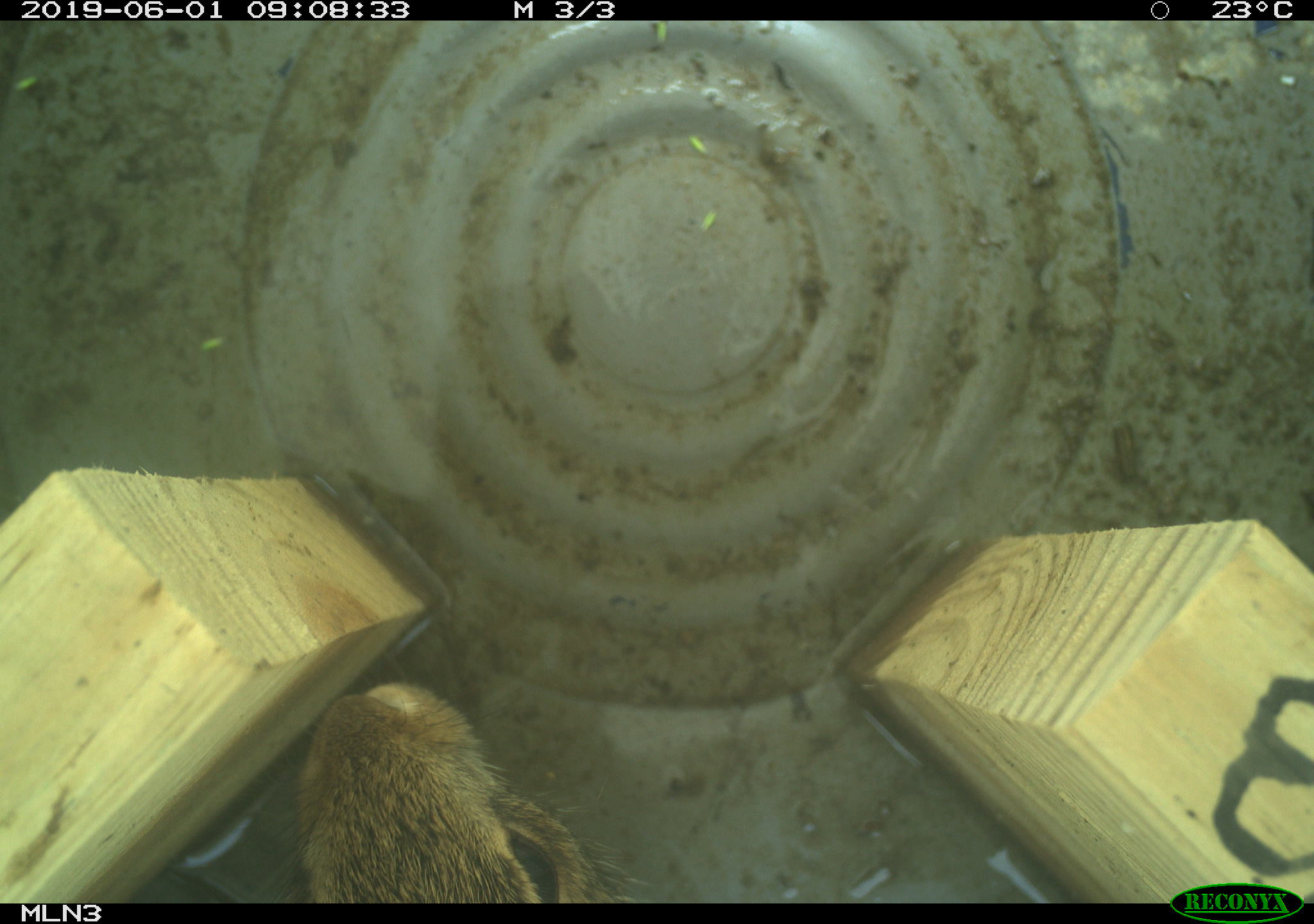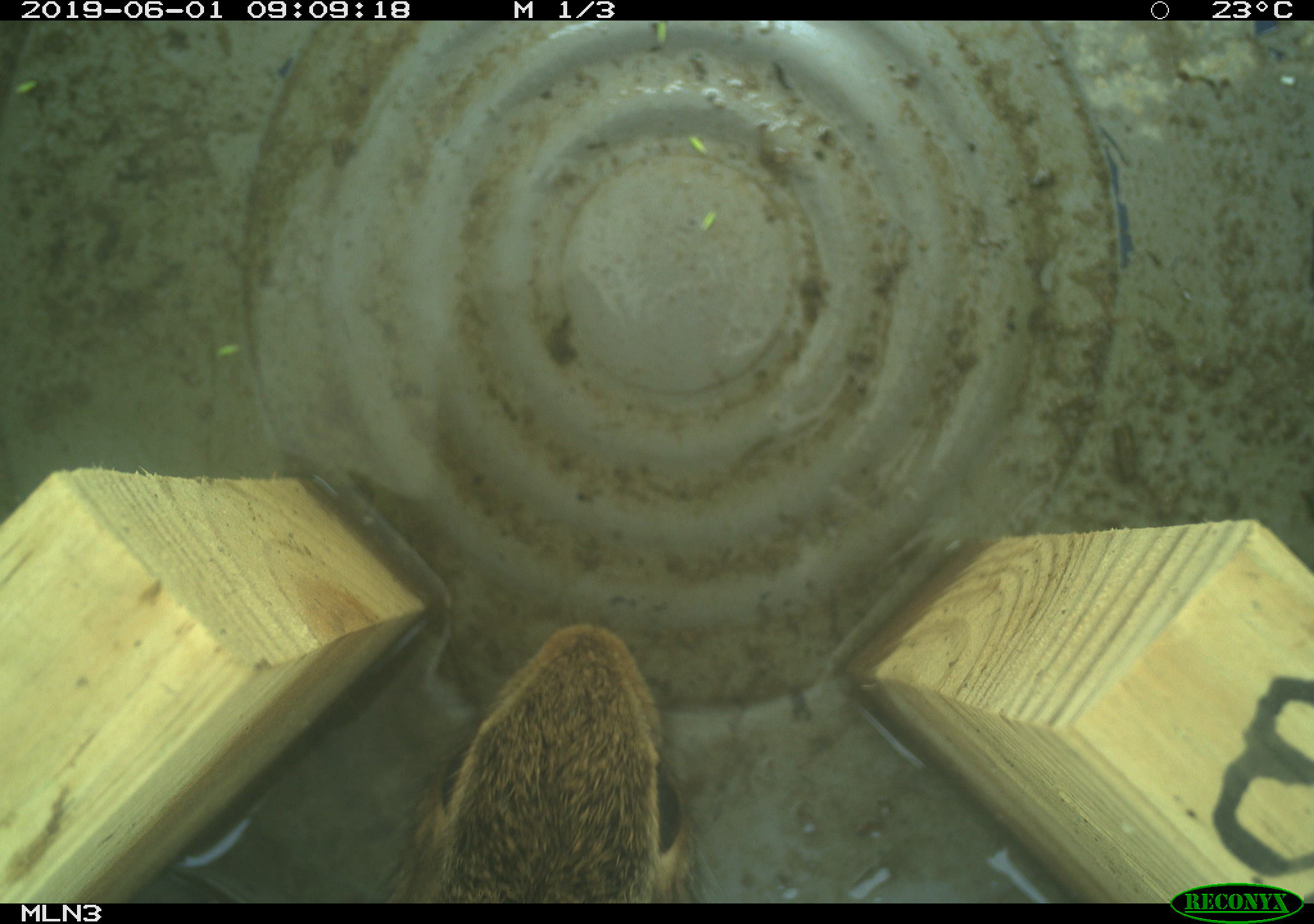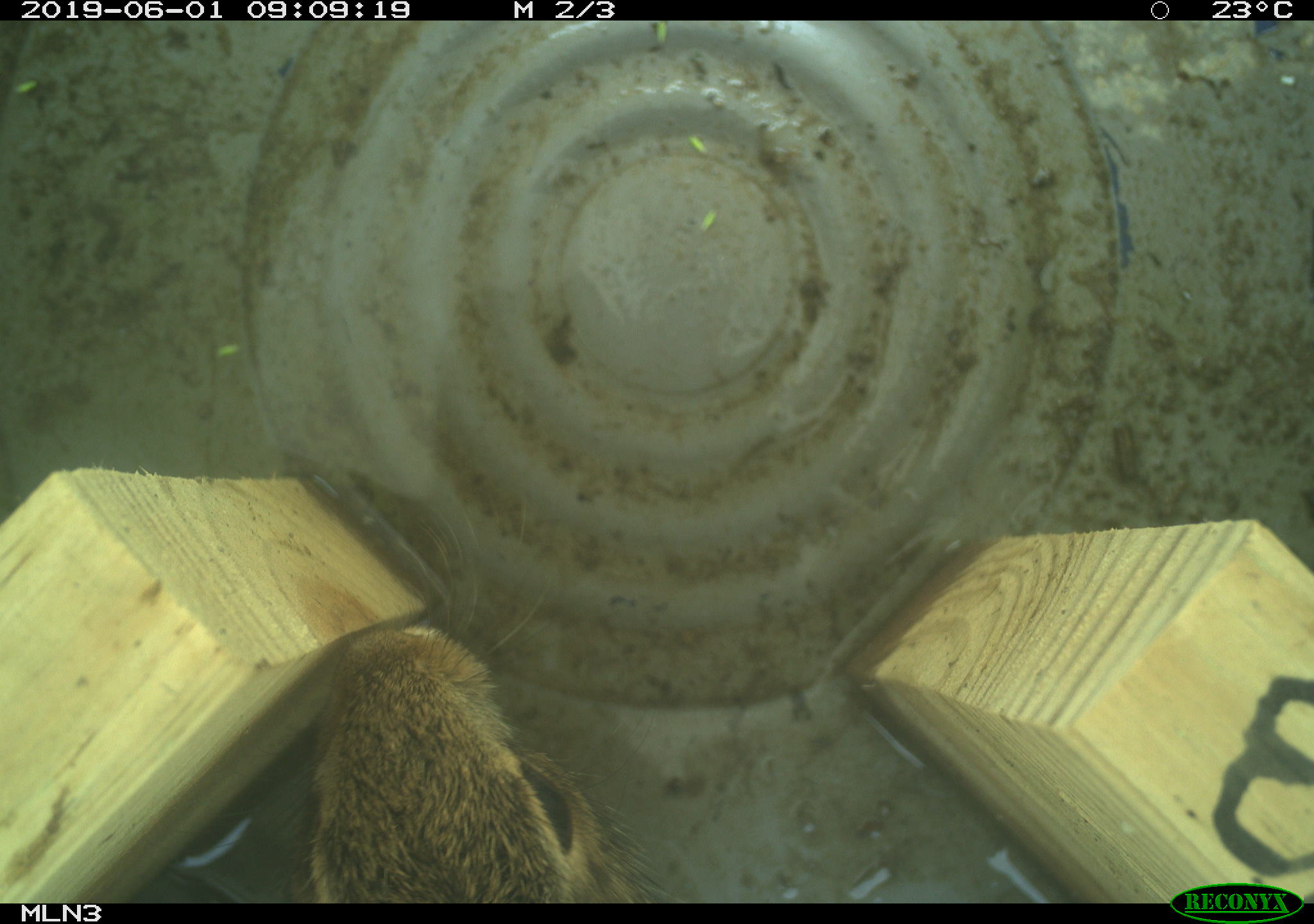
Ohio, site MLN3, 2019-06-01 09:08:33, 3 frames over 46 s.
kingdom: Animalia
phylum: Chordata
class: Mammalia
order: Lagomorpha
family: Leporidae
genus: Sylvilagus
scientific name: Sylvilagus floridanus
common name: eastern cottontail